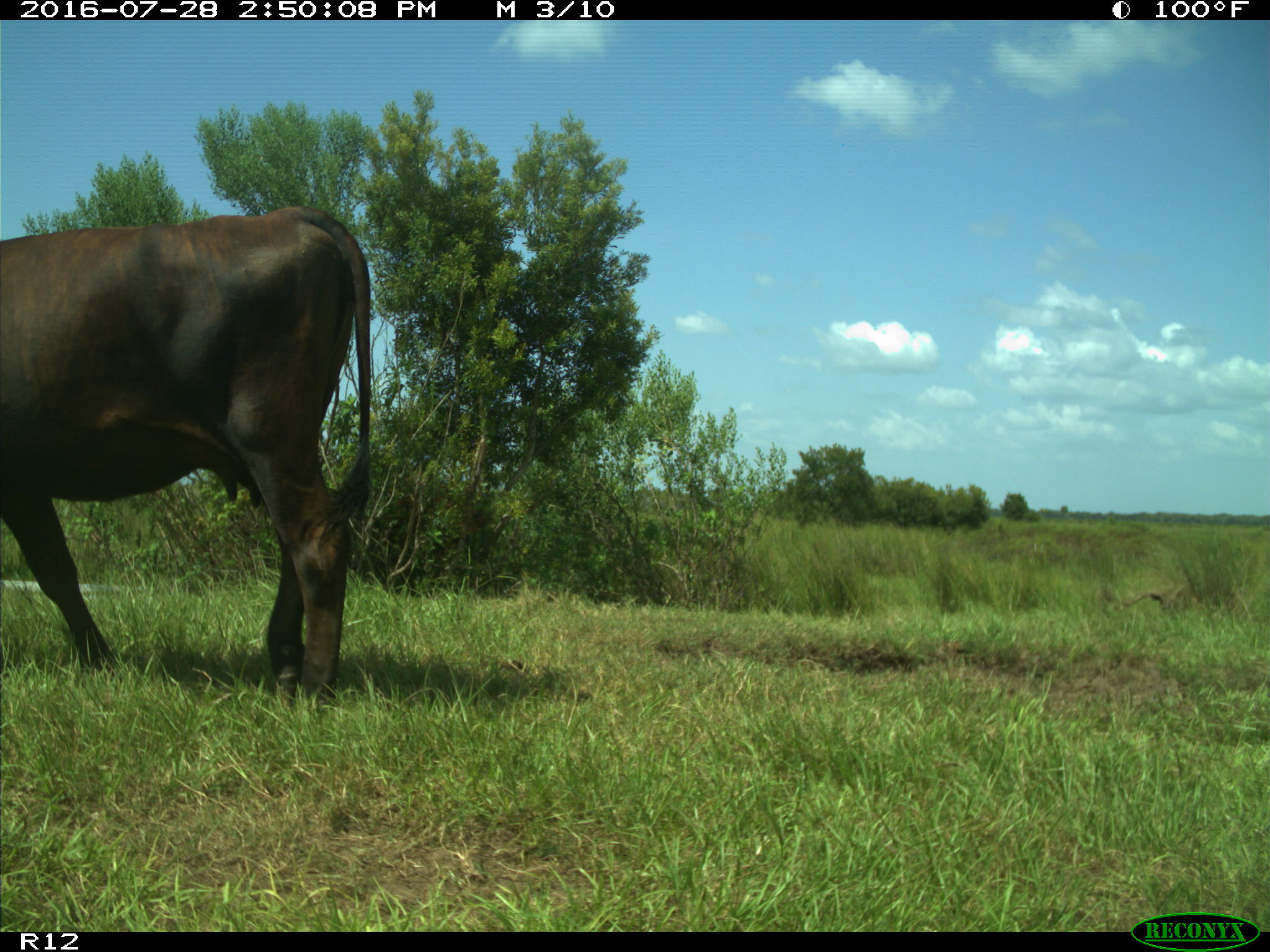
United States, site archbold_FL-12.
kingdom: Animalia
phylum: Chordata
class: Mammalia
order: Artiodactyla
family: Bovidae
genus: Bos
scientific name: Bos taurus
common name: domestic cow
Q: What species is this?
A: Bos taurus (domestic cow).